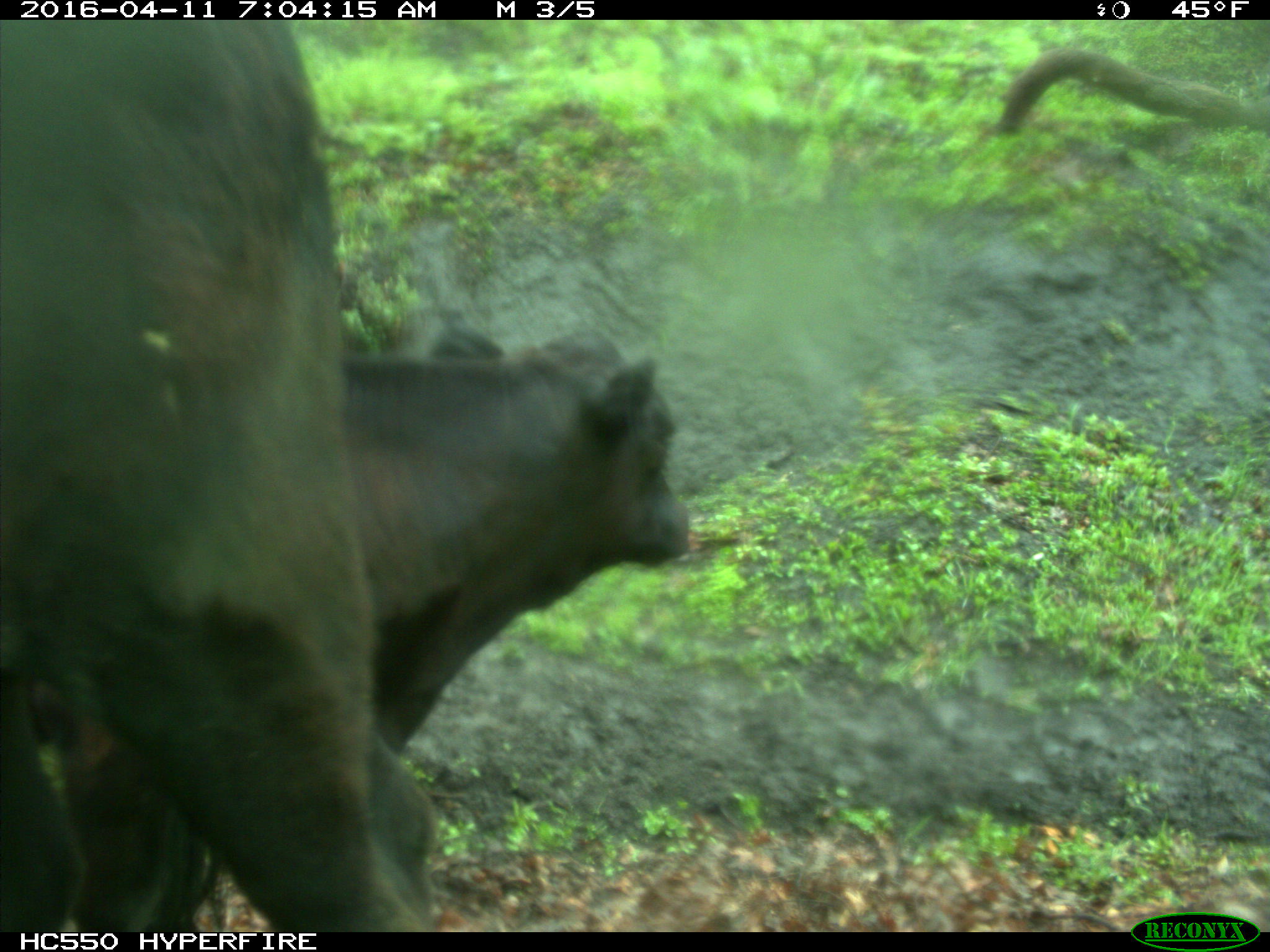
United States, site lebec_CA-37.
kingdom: Animalia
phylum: Chordata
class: Mammalia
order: Artiodactyla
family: Bovidae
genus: Bos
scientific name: Bos taurus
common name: domestic cow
Bos taurus (domestic cow).